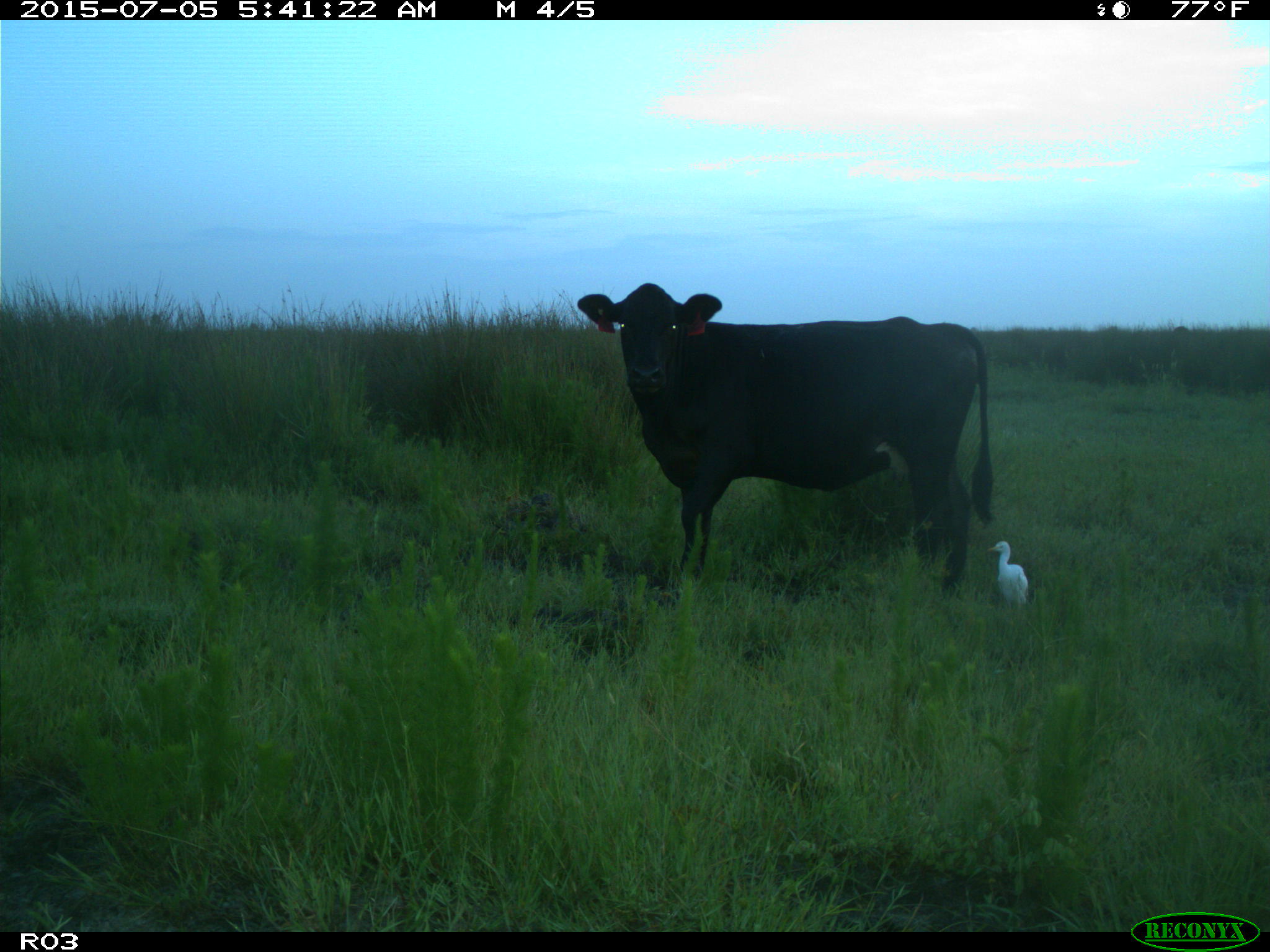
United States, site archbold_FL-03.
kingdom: Animalia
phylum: Chordata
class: Mammalia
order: Artiodactyla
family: Bovidae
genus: Bos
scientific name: Bos taurus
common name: domestic cow